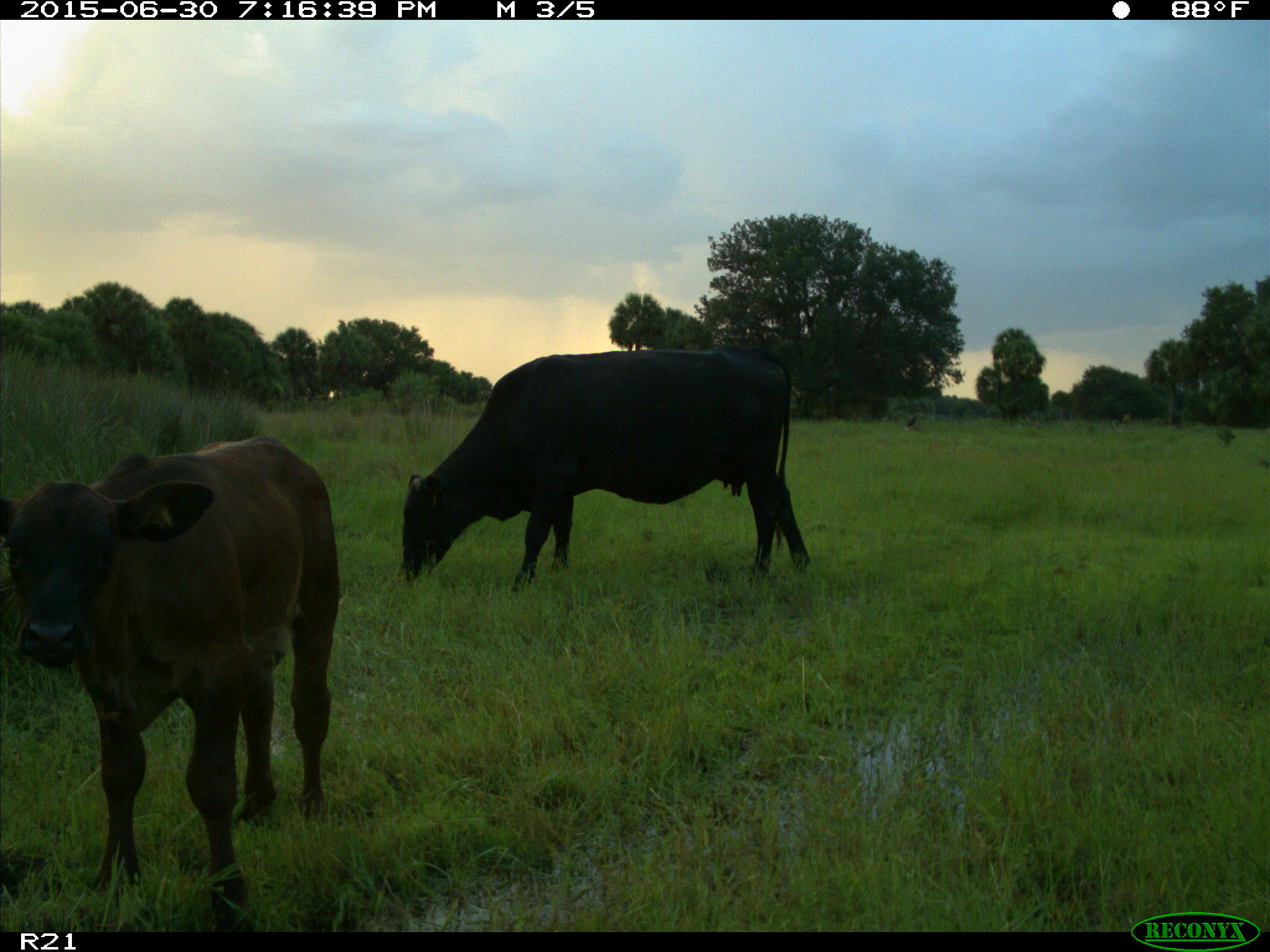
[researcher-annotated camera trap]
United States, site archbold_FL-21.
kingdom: Animalia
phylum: Chordata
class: Mammalia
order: Artiodactyla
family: Bovidae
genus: Bos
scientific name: Bos taurus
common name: domestic cow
Bos taurus (domestic cow).